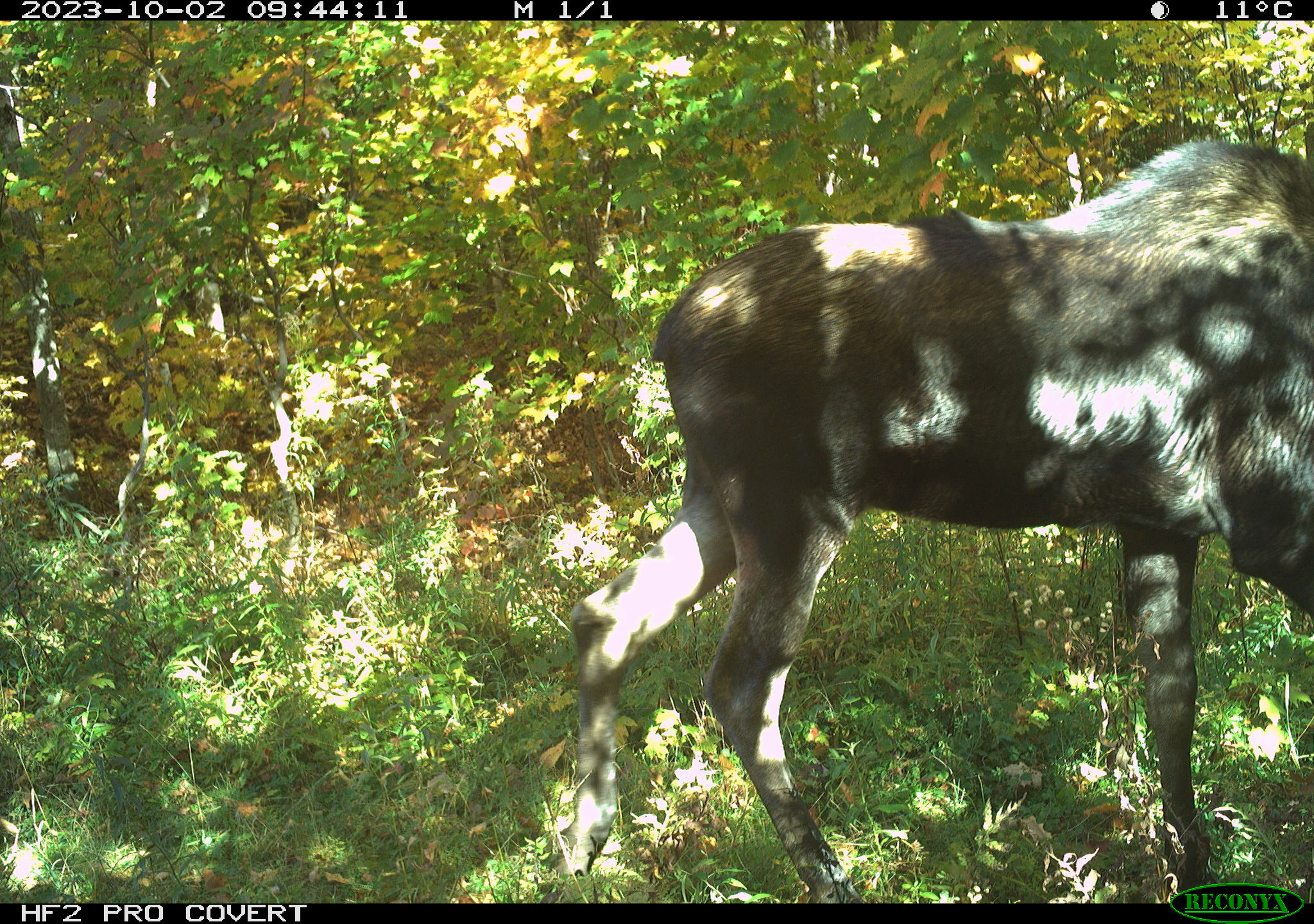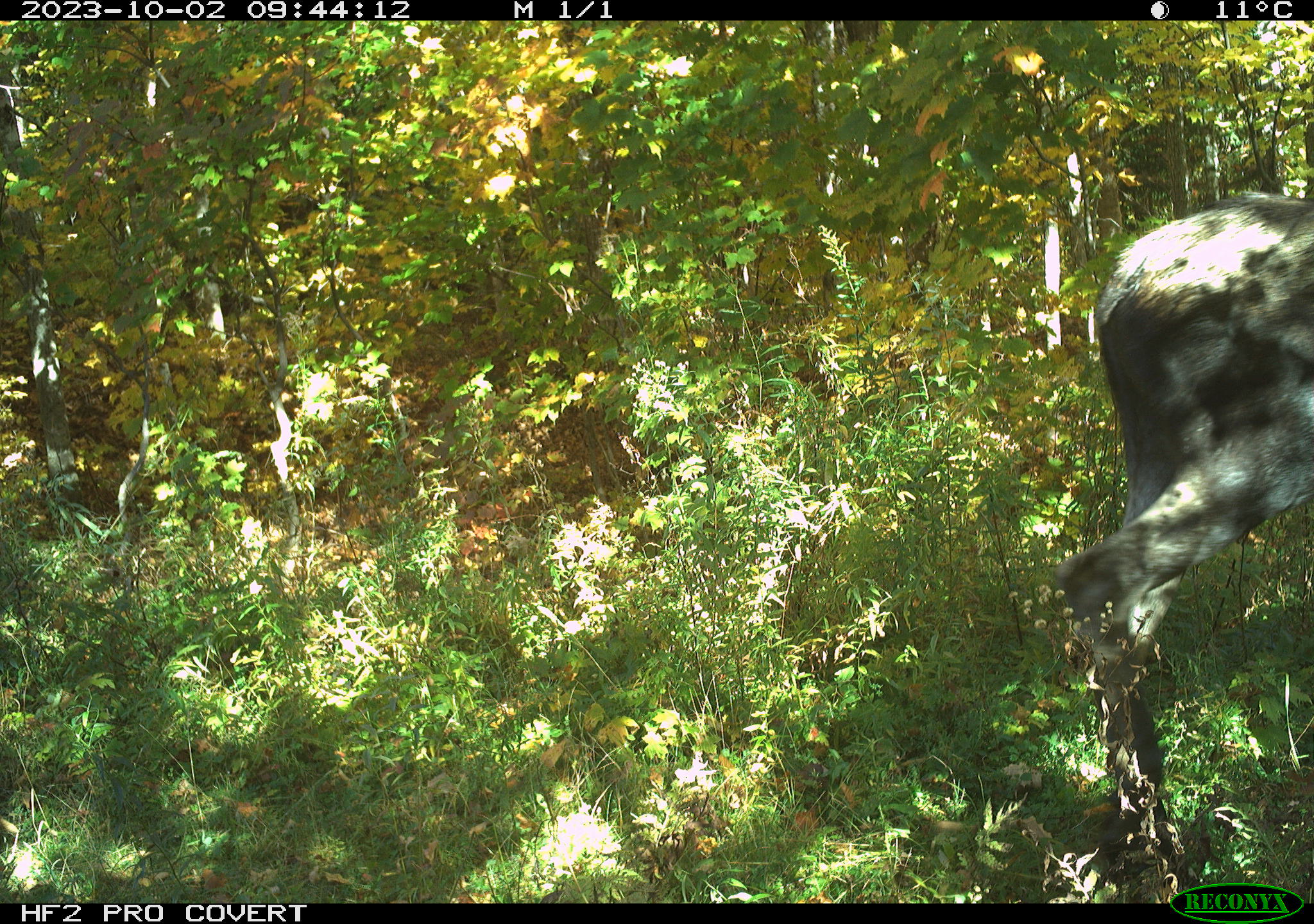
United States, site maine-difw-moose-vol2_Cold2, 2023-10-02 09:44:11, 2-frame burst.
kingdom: Animalia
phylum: Chordata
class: Mammalia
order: Artiodactyla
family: Cervidae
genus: Alces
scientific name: Alces alces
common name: moose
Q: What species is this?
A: Moose (Alces alces).